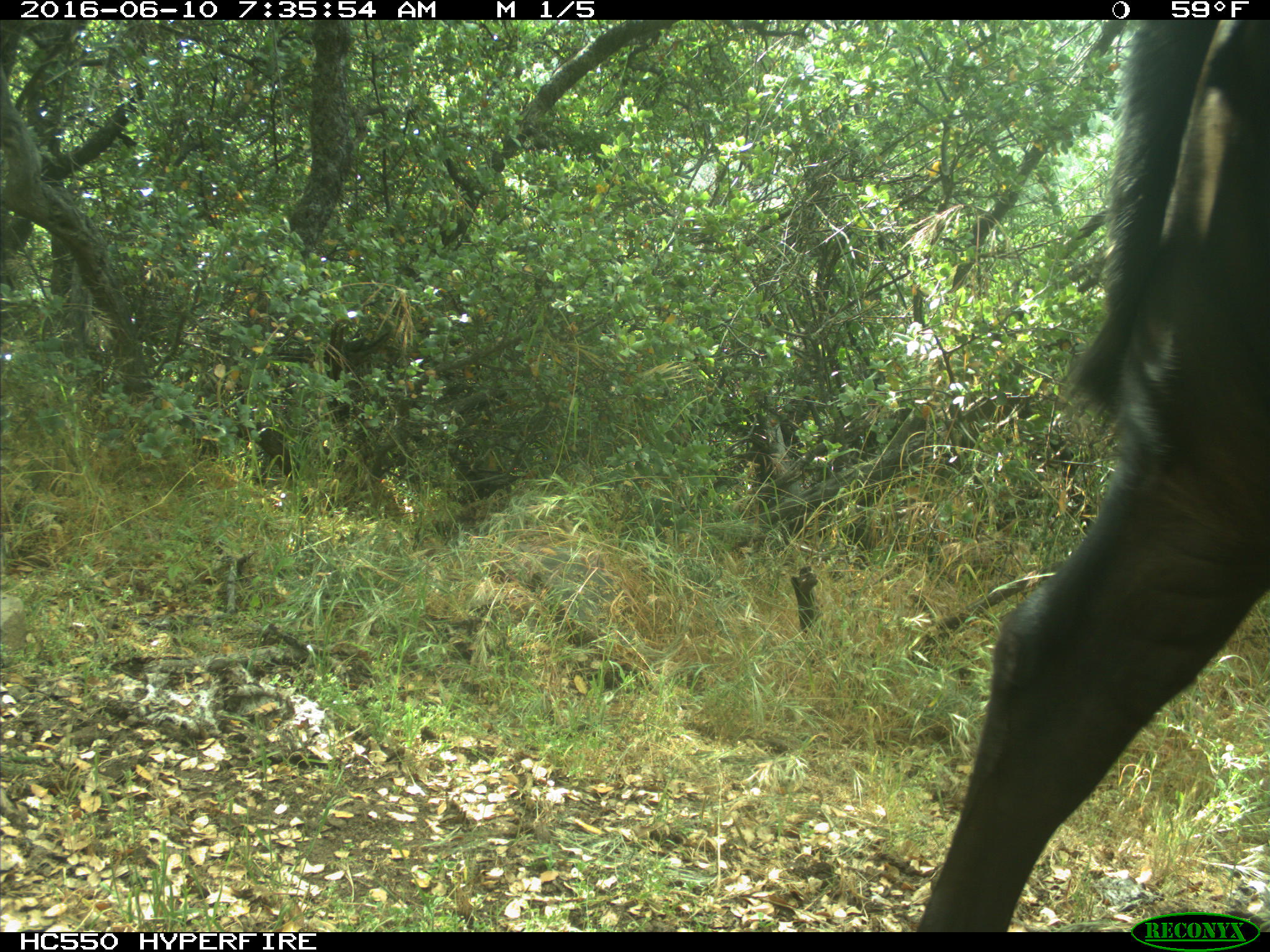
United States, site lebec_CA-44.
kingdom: Animalia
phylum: Chordata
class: Mammalia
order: Artiodactyla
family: Bovidae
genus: Bos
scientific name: Bos taurus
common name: domestic cow